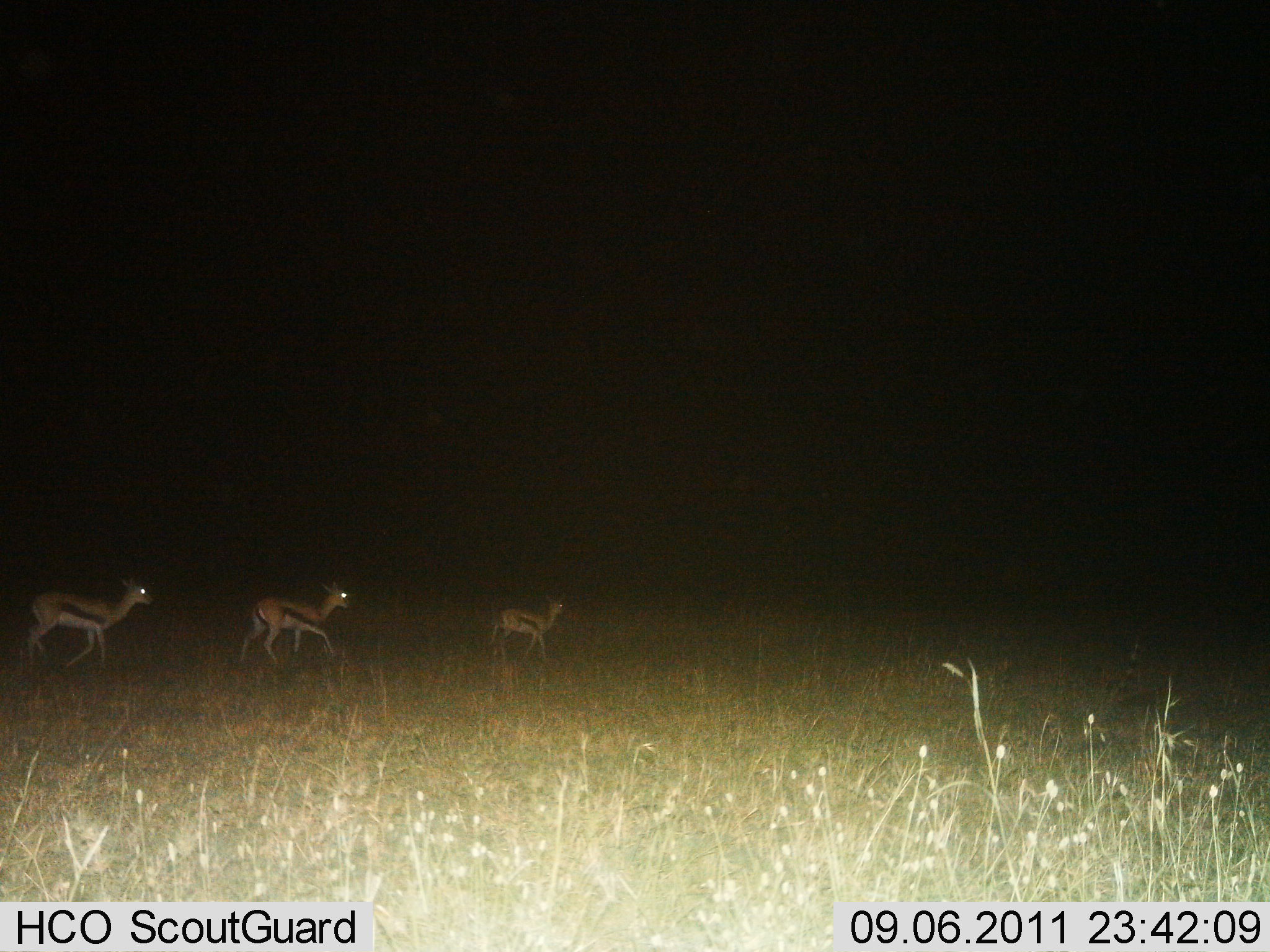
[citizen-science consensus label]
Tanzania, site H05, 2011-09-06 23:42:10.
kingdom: Animalia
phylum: Chordata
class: Mammalia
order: Artiodactyla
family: Bovidae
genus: Eudorcas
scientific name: Eudorcas thomsonii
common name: thomson's gazelle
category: gazellethomsons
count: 3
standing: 11%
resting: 0%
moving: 94%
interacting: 0%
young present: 17%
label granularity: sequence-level